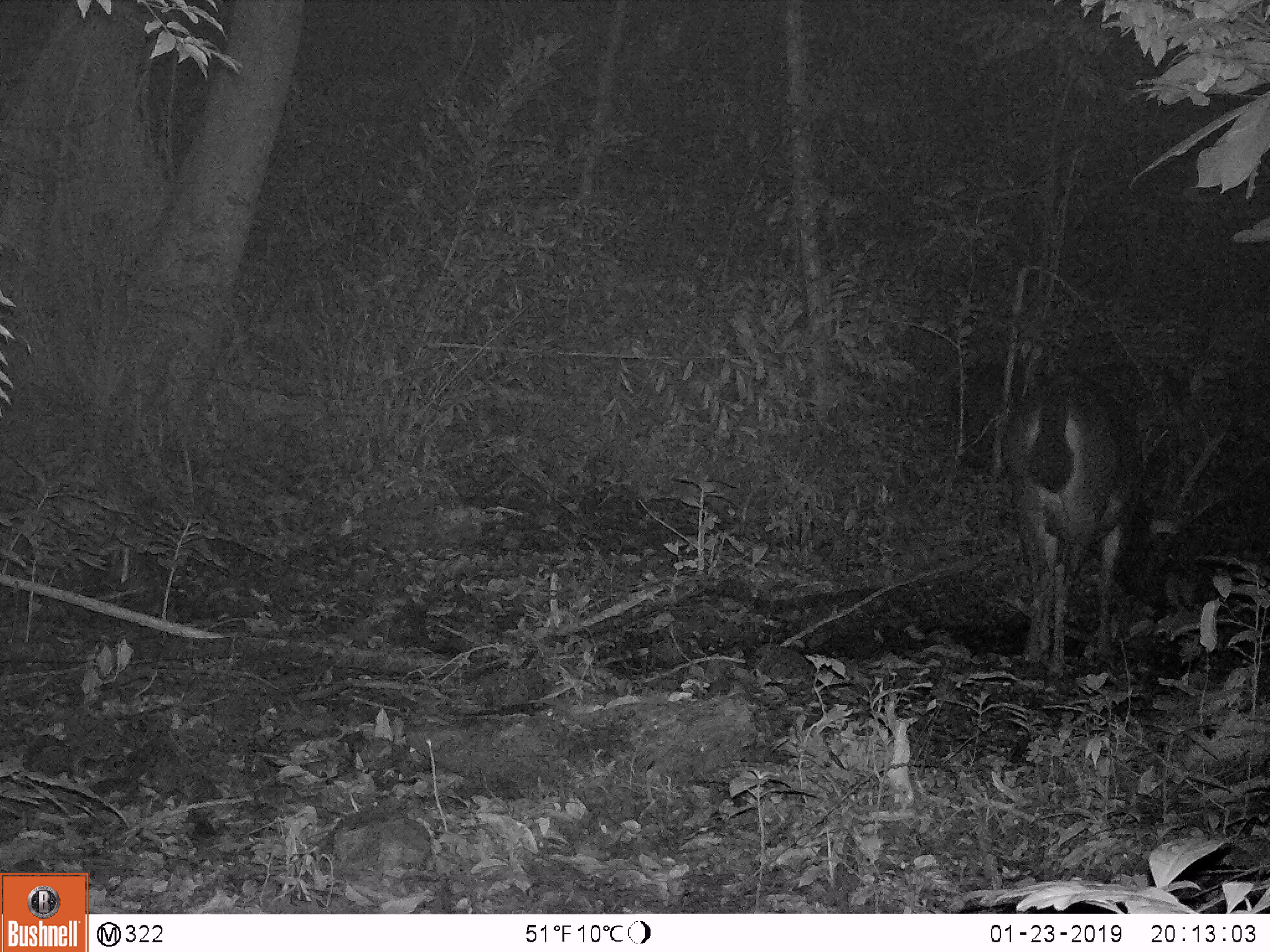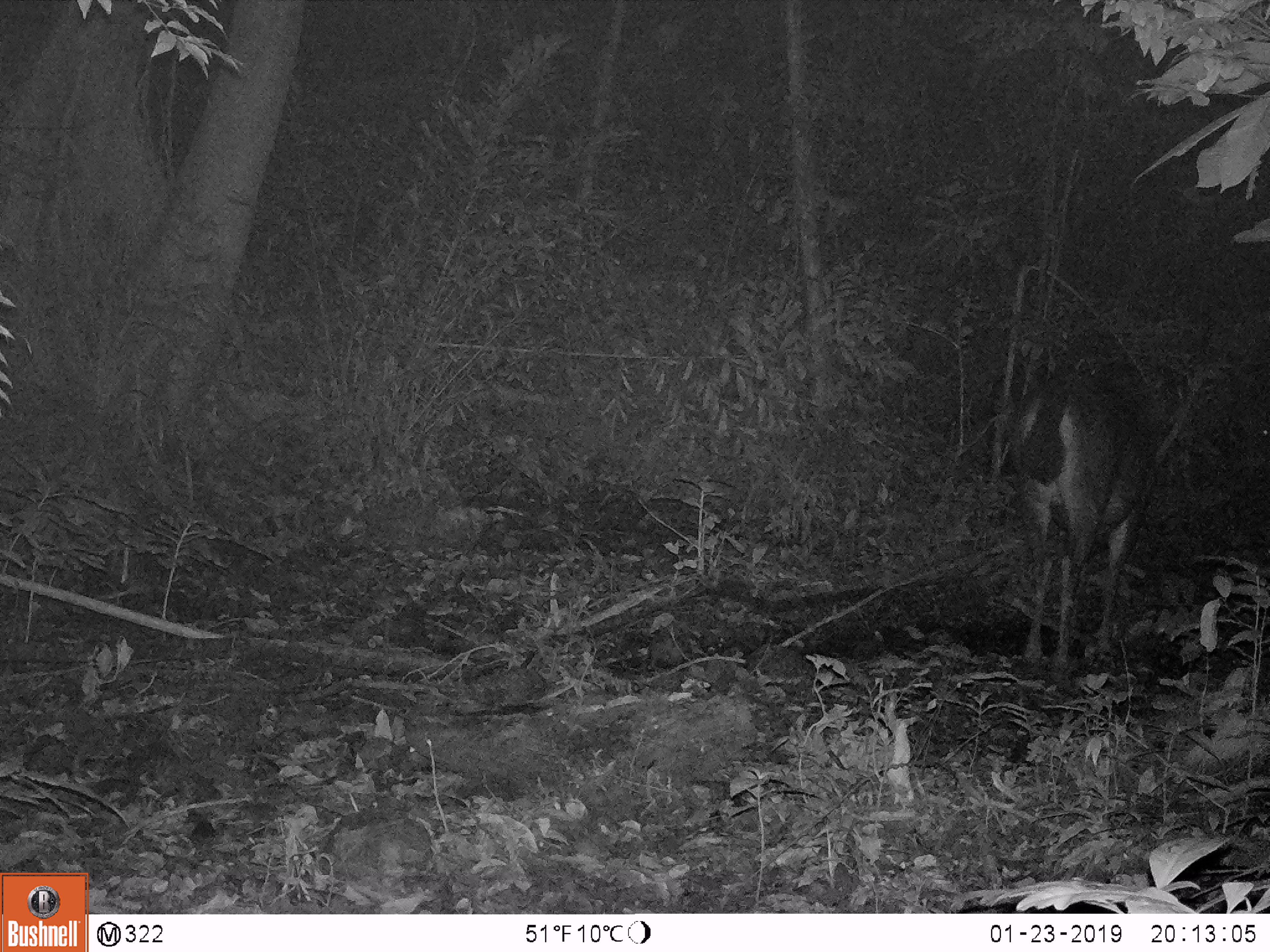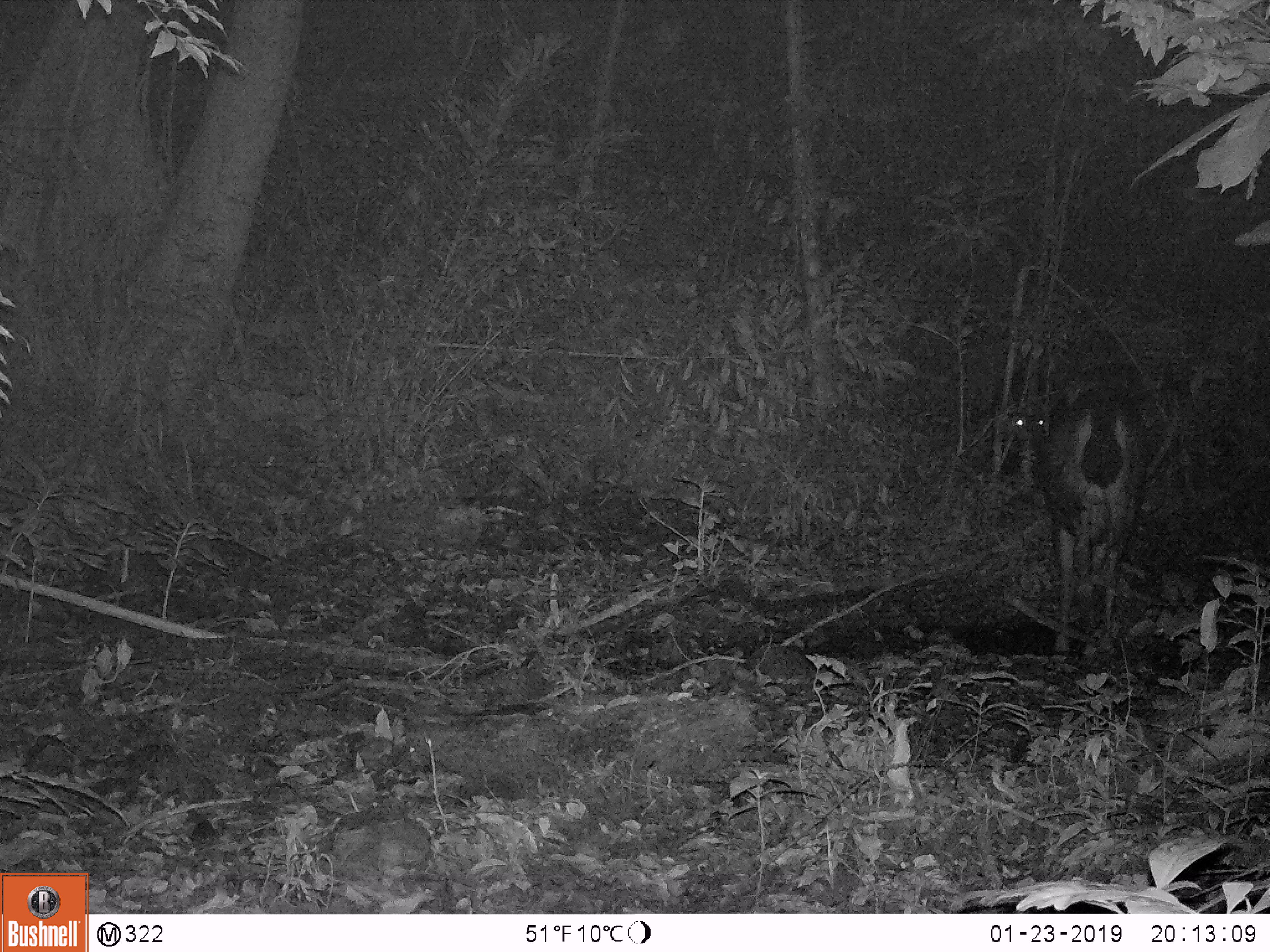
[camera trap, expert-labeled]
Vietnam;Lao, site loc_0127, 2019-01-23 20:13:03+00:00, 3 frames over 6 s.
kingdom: Animalia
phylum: Chordata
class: Mammalia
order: Artiodactyla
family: Cervidae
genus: Rusa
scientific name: Rusa unicolor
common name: sambar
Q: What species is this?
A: Sambar (Rusa unicolor).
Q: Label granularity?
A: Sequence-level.